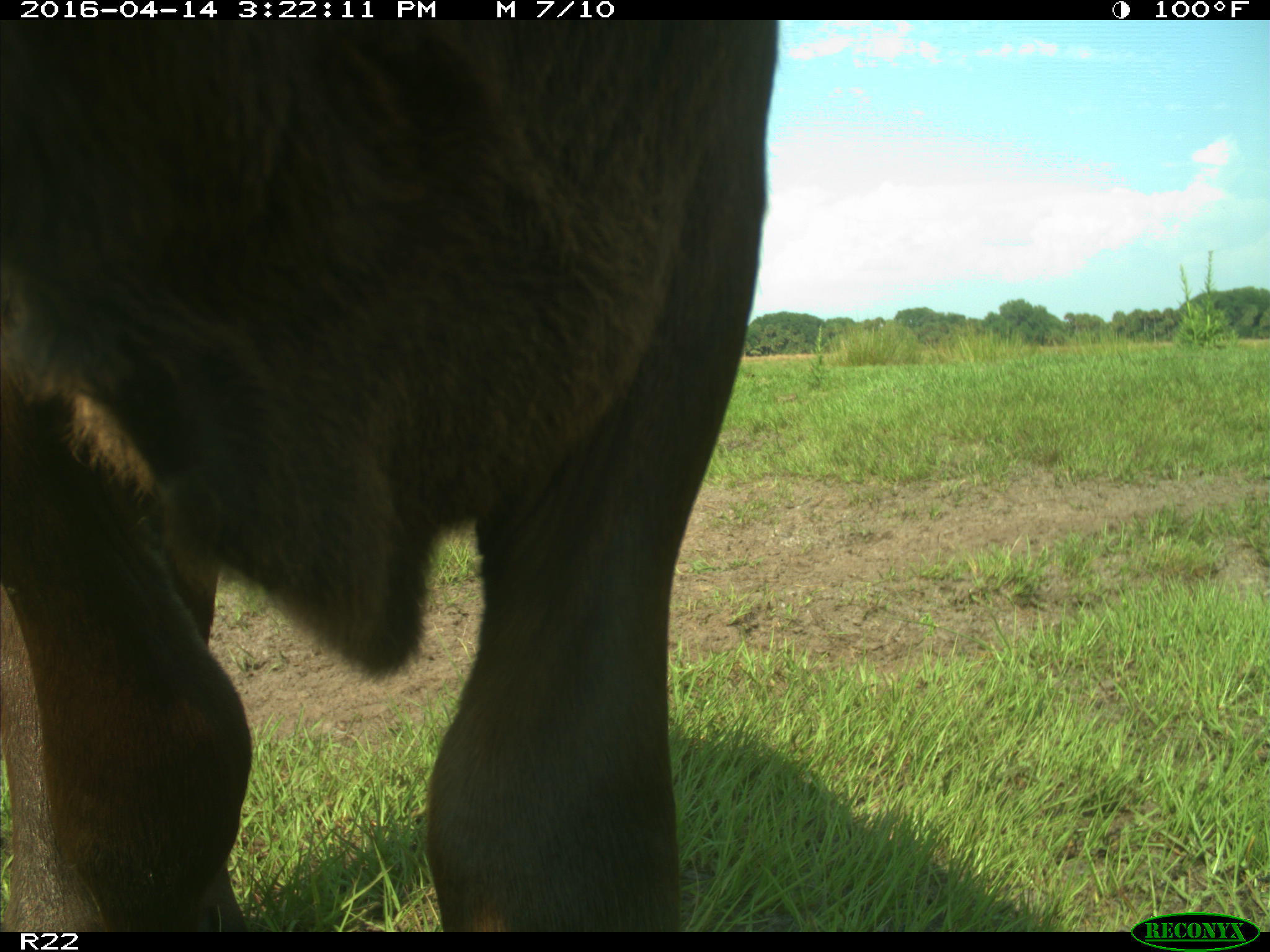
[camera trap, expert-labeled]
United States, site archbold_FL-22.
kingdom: Animalia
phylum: Chordata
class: Mammalia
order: Artiodactyla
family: Bovidae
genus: Bos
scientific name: Bos taurus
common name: domestic cow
Bos taurus (domestic cow).